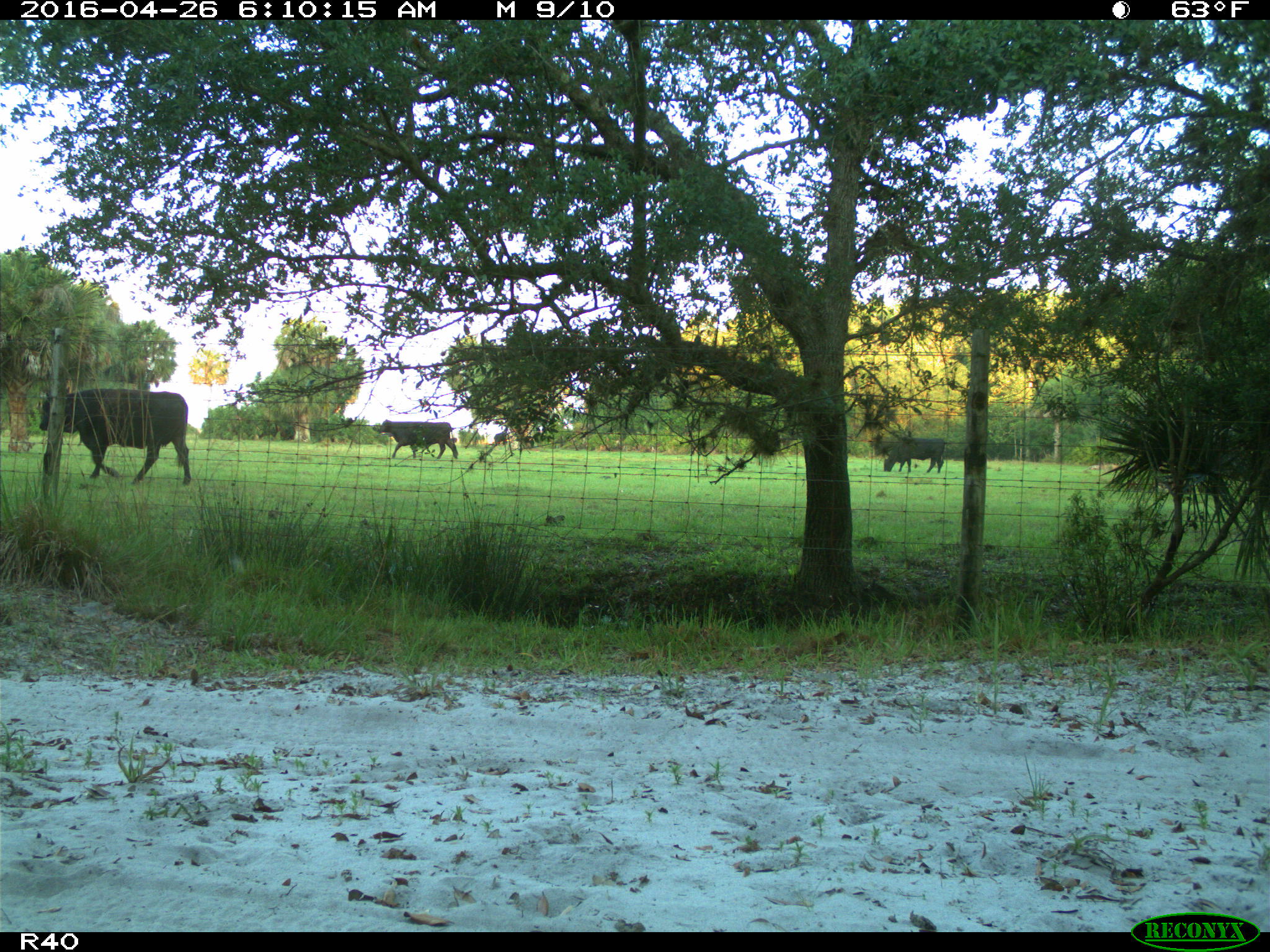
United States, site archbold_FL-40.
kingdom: Animalia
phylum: Chordata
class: Mammalia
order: Artiodactyla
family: Bovidae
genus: Bos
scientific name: Bos taurus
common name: domestic cow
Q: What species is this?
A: Bos taurus (domestic cow).